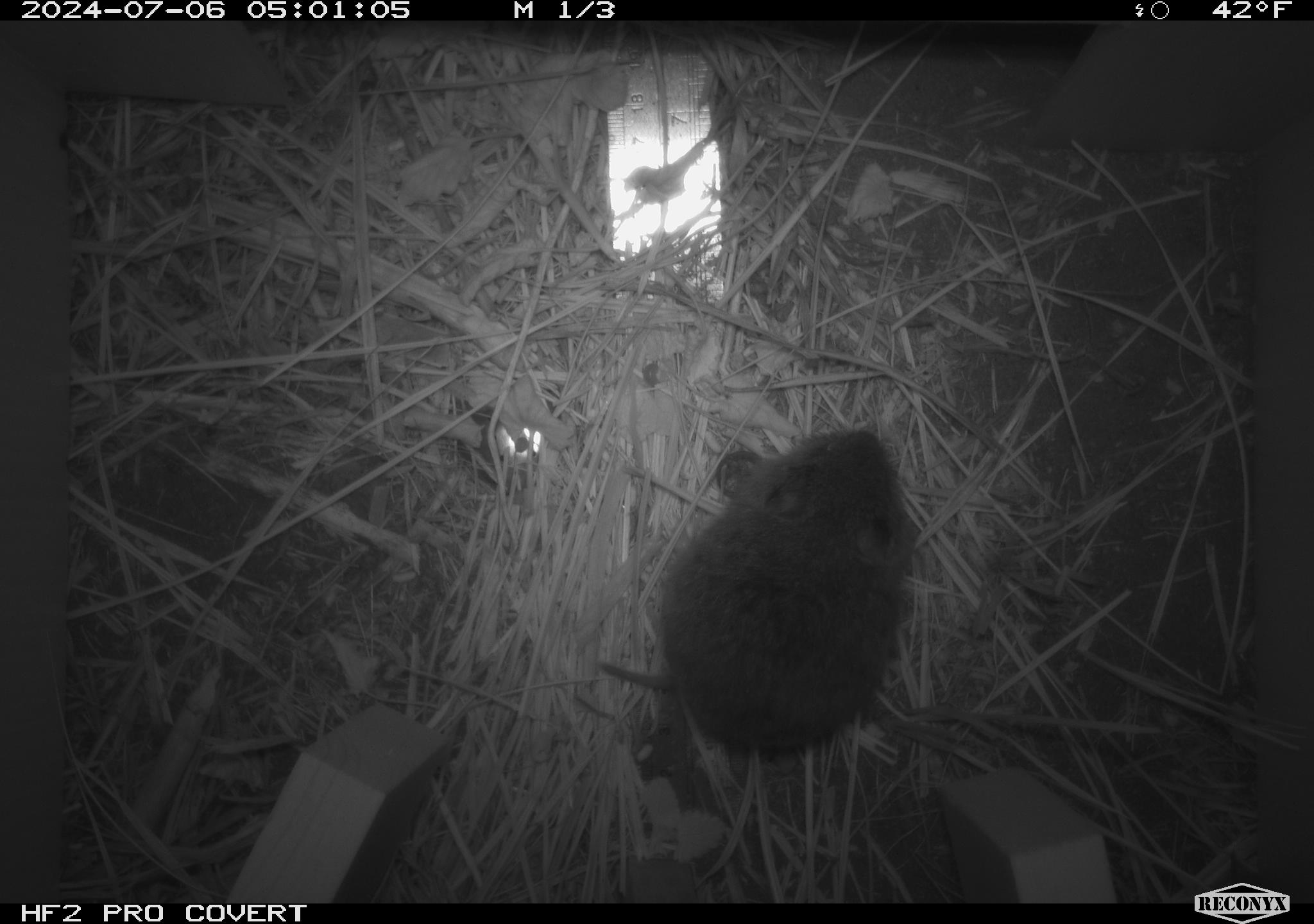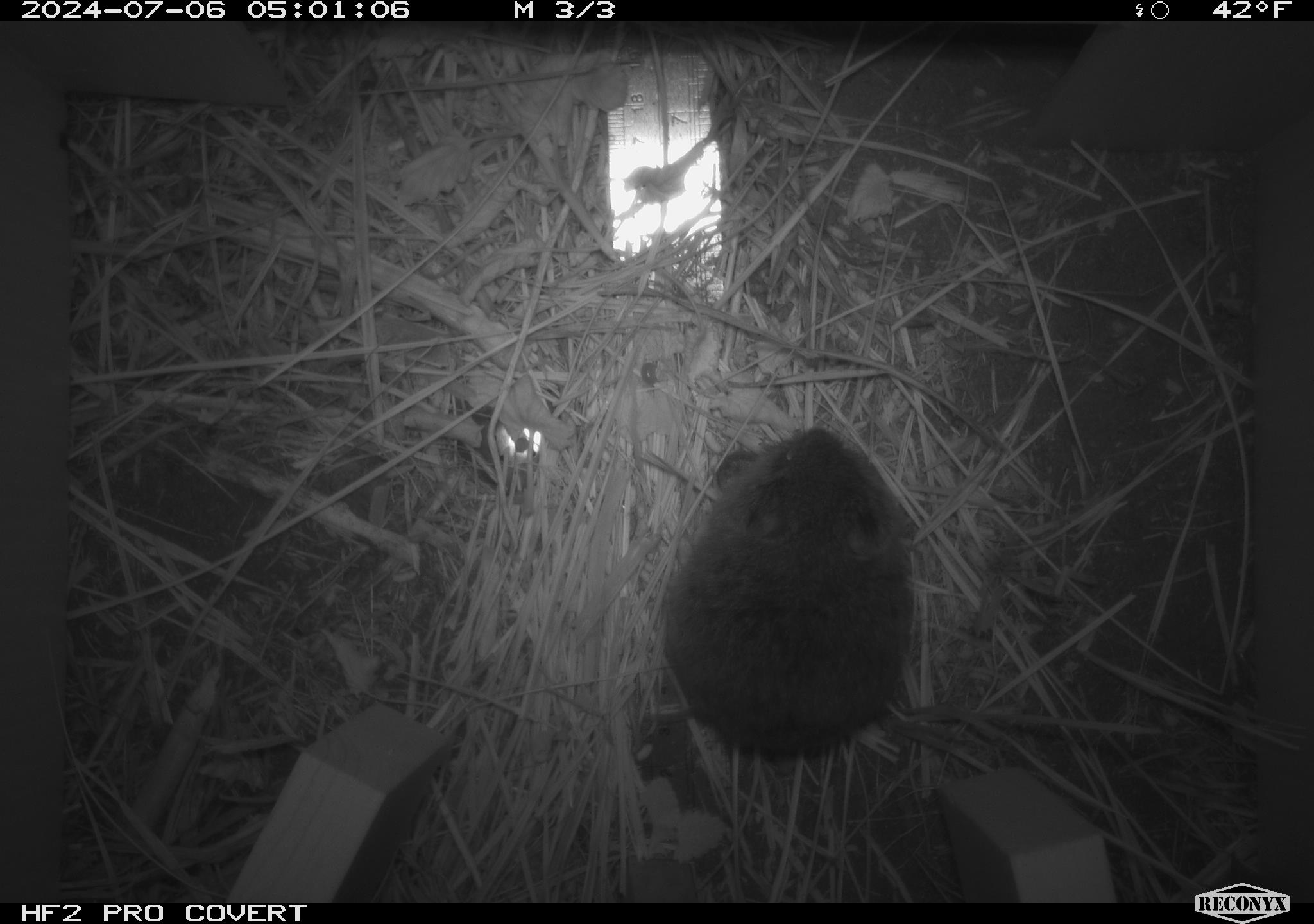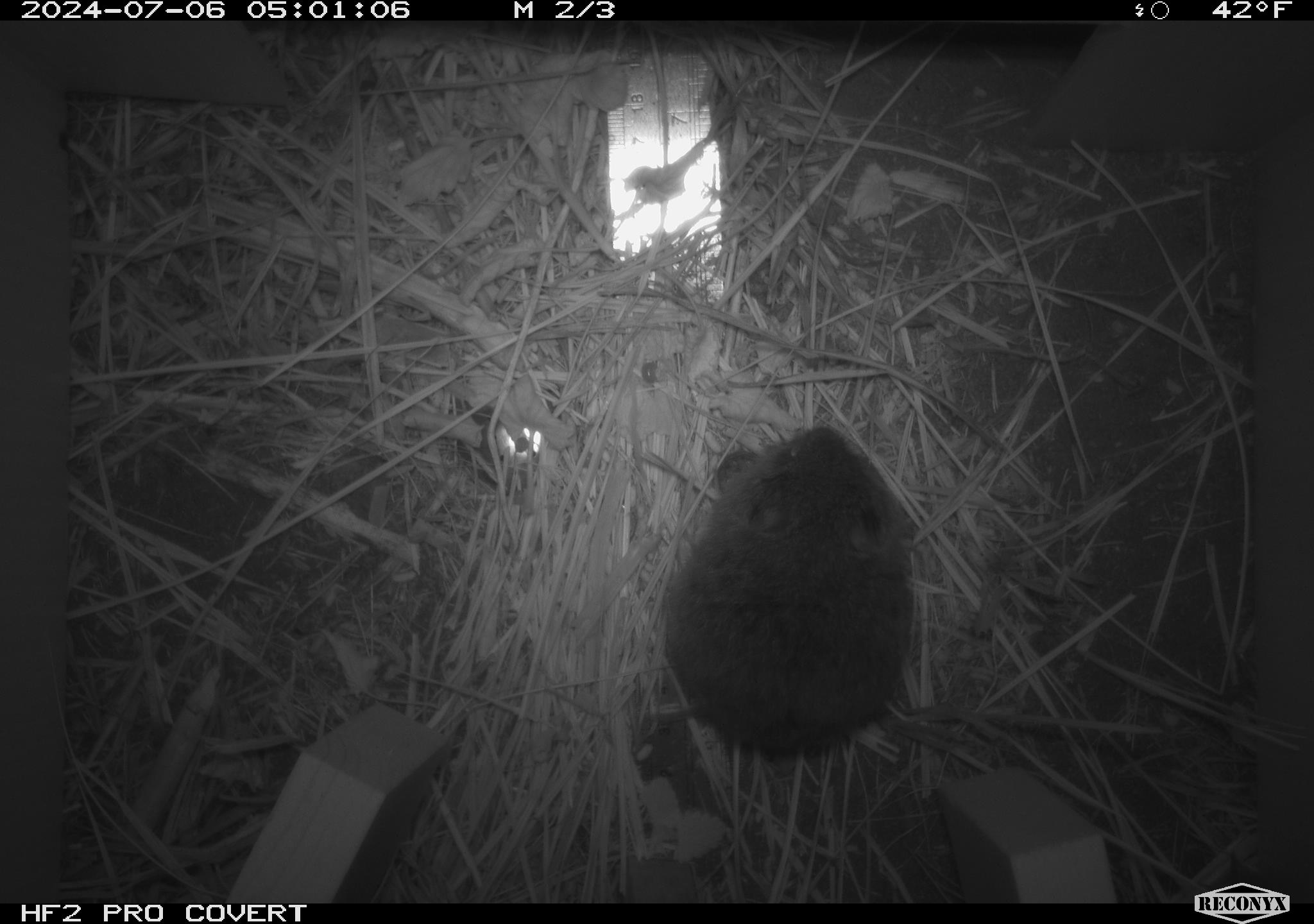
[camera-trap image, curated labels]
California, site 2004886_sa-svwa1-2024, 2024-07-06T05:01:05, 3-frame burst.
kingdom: Animalia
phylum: Chordata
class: Mammalia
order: Rodentia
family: Cricetidae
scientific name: Arvicolinae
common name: voles, lemmings, and muskrats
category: arvicolinae subfamily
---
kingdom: Animalia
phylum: Arthropoda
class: Malacostraca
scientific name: Malacostraca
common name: amphipods, crabs, isopods, krill, lobsters and shrimps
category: malacostracan